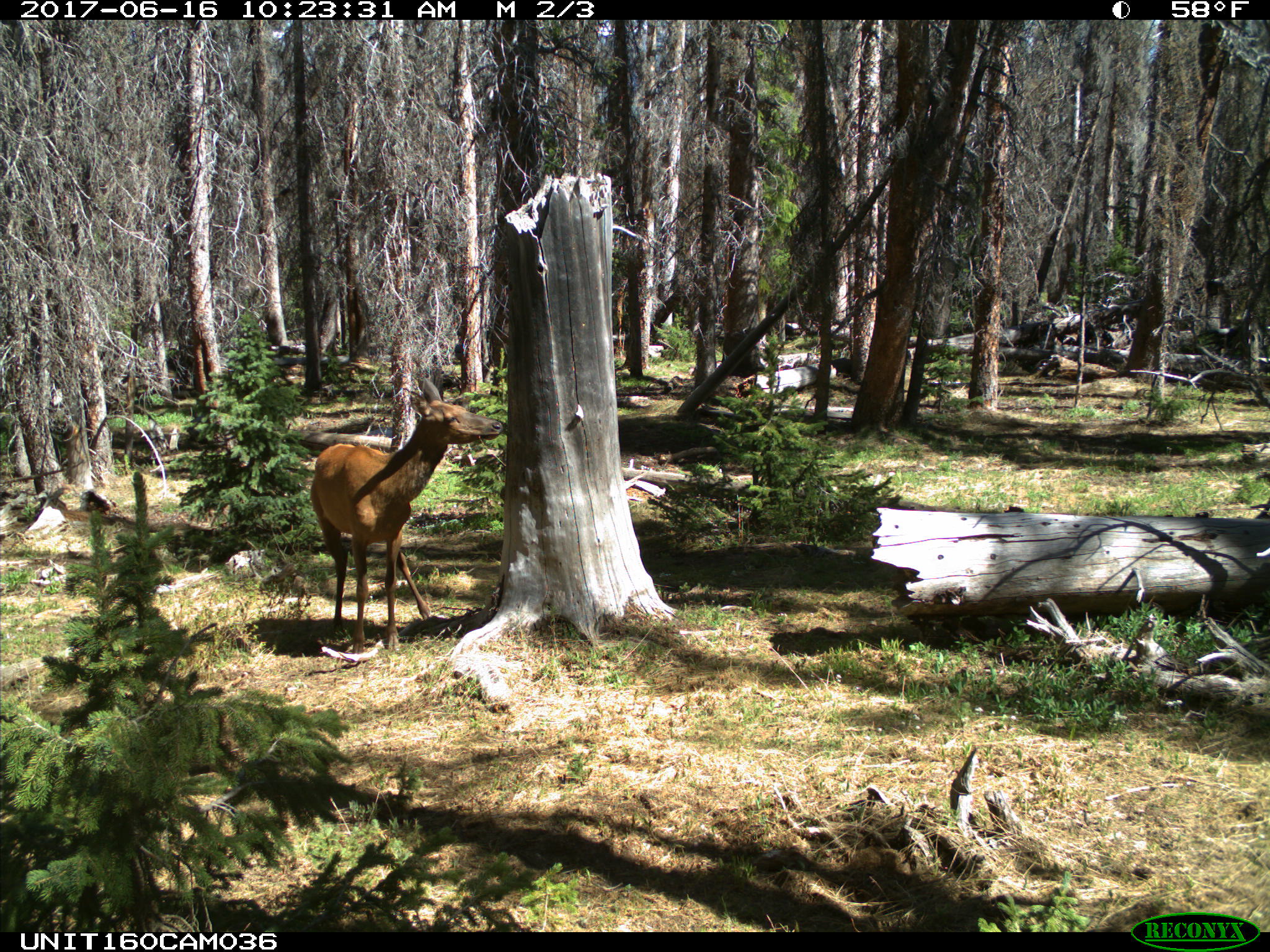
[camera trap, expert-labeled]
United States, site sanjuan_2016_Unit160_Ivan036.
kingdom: Animalia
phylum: Chordata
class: Mammalia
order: Artiodactyla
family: Cervidae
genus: Cervus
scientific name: Cervus elaphus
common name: red deer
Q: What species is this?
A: Cervus elaphus (red deer).